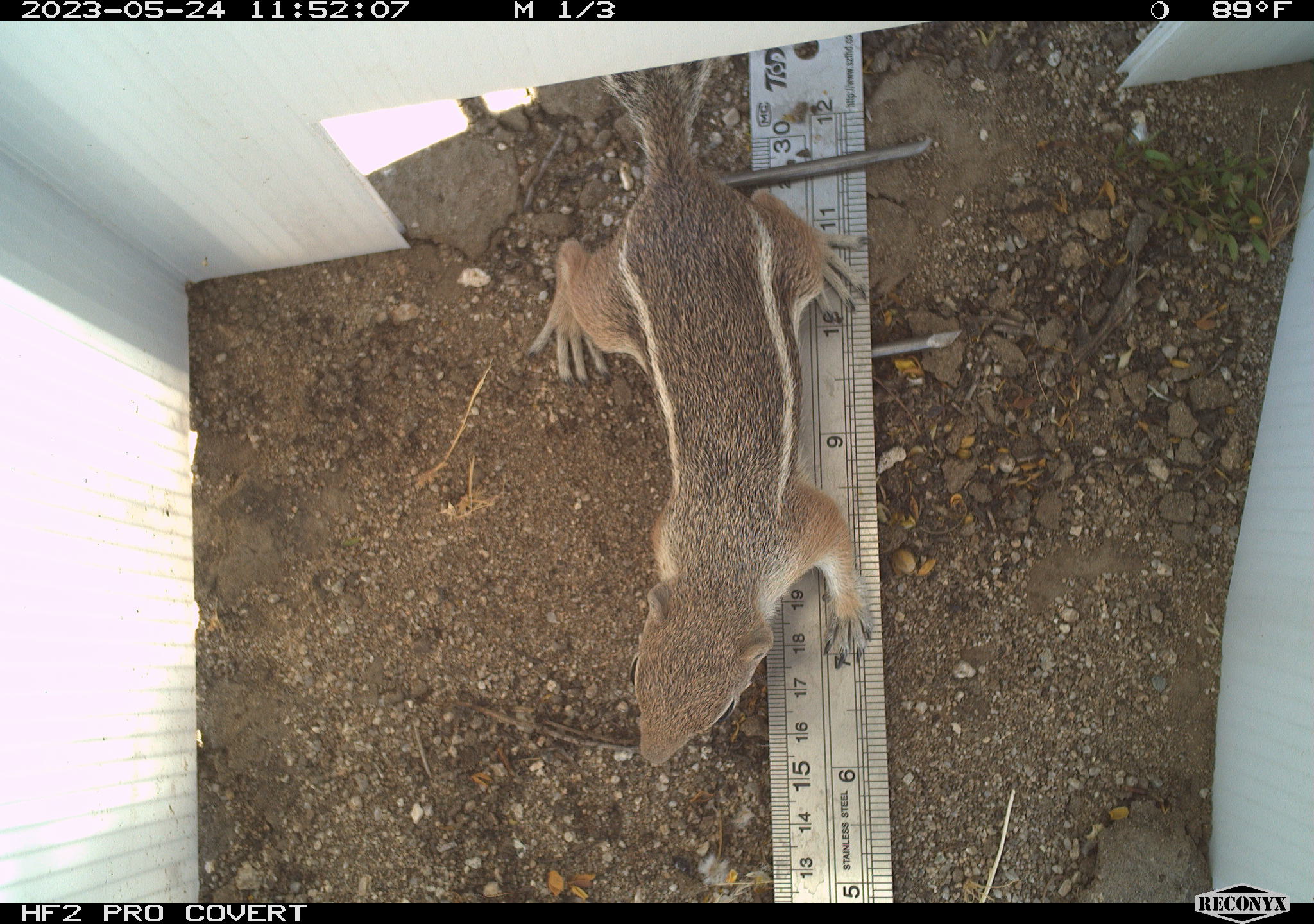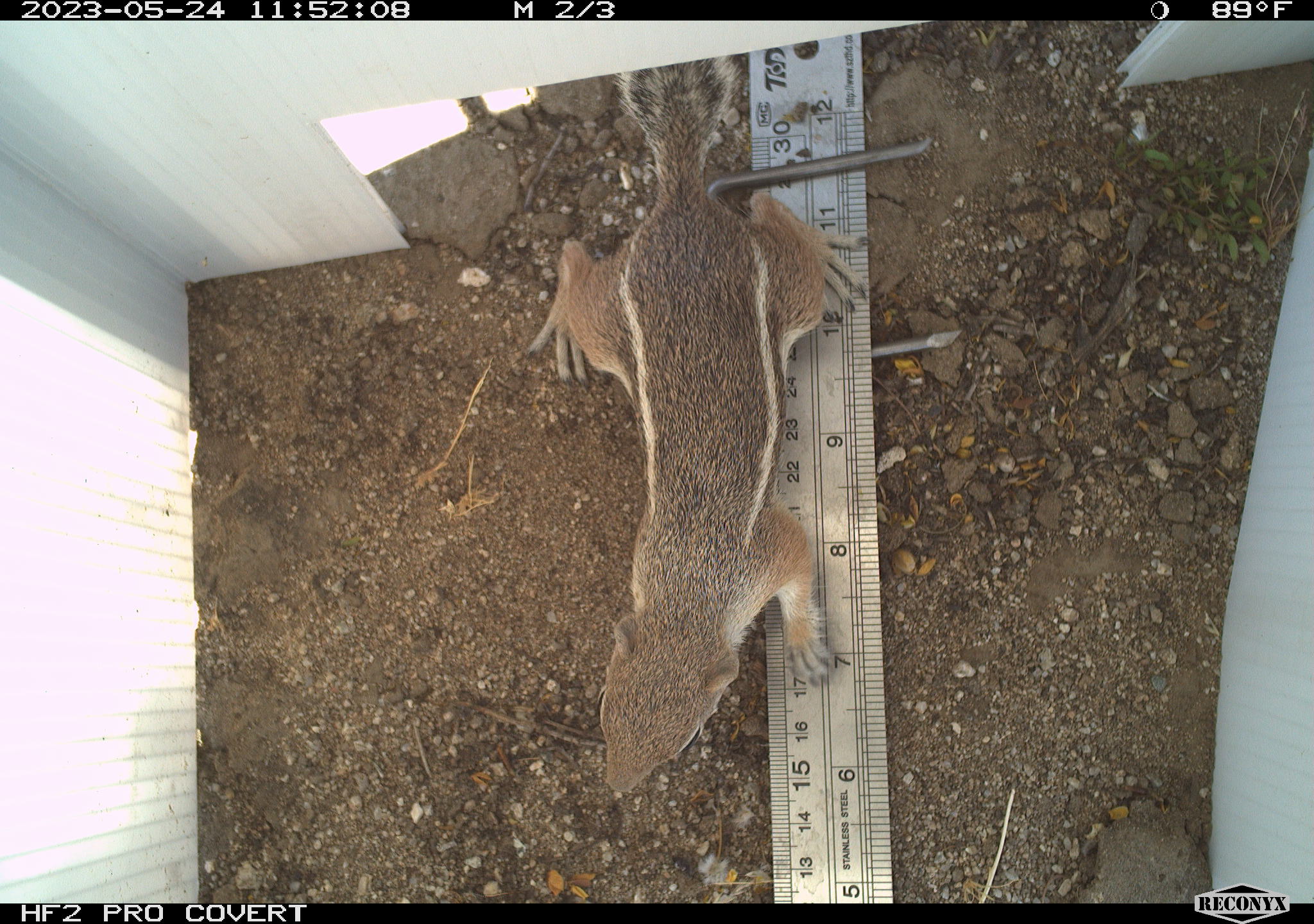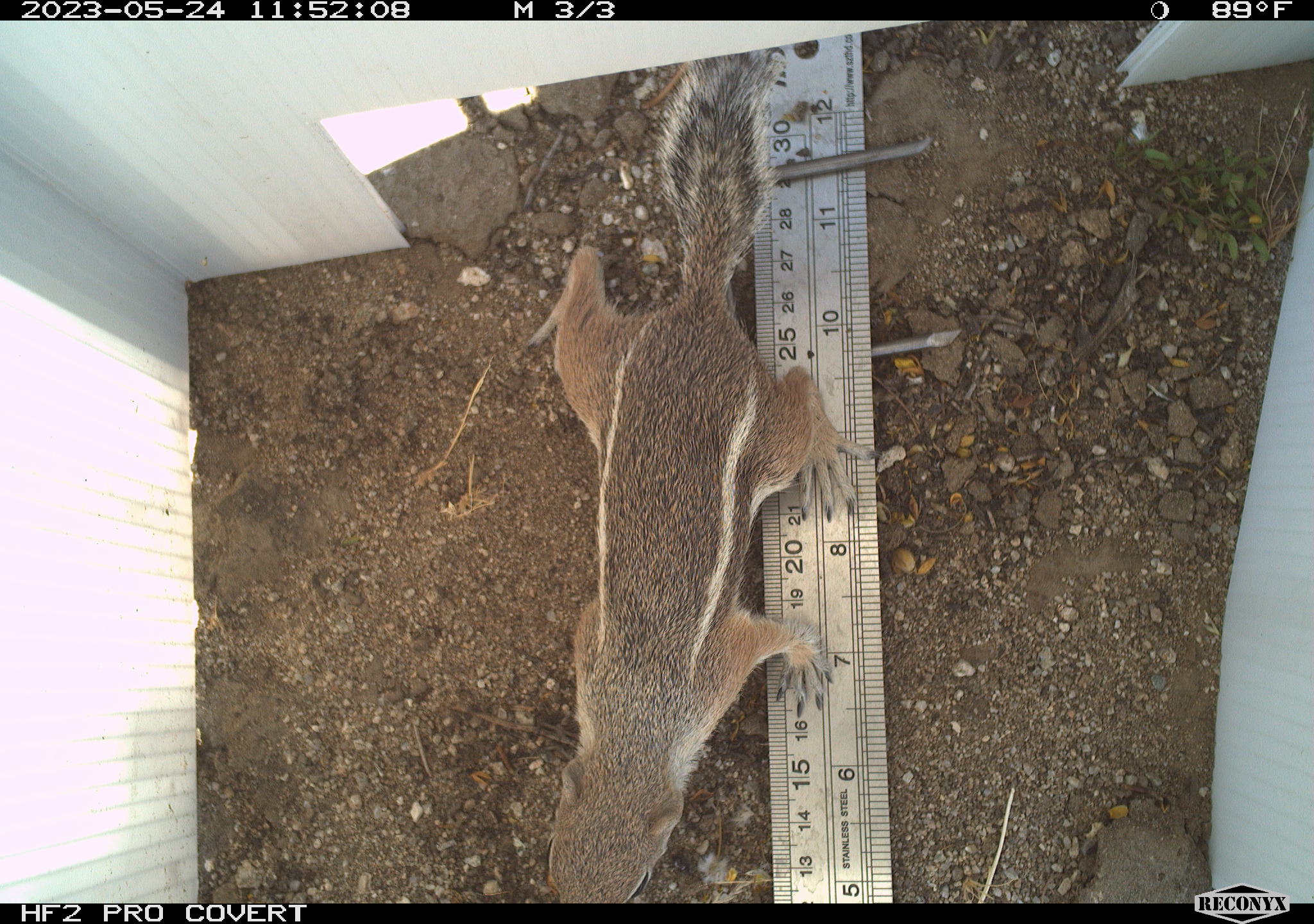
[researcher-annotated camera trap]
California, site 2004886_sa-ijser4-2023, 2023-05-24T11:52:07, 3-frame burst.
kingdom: Animalia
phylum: Chordata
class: Mammalia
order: Rodentia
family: Sciuridae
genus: Ammospermophilus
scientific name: Ammospermophilus leucurus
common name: white-tailed antelope squirrel